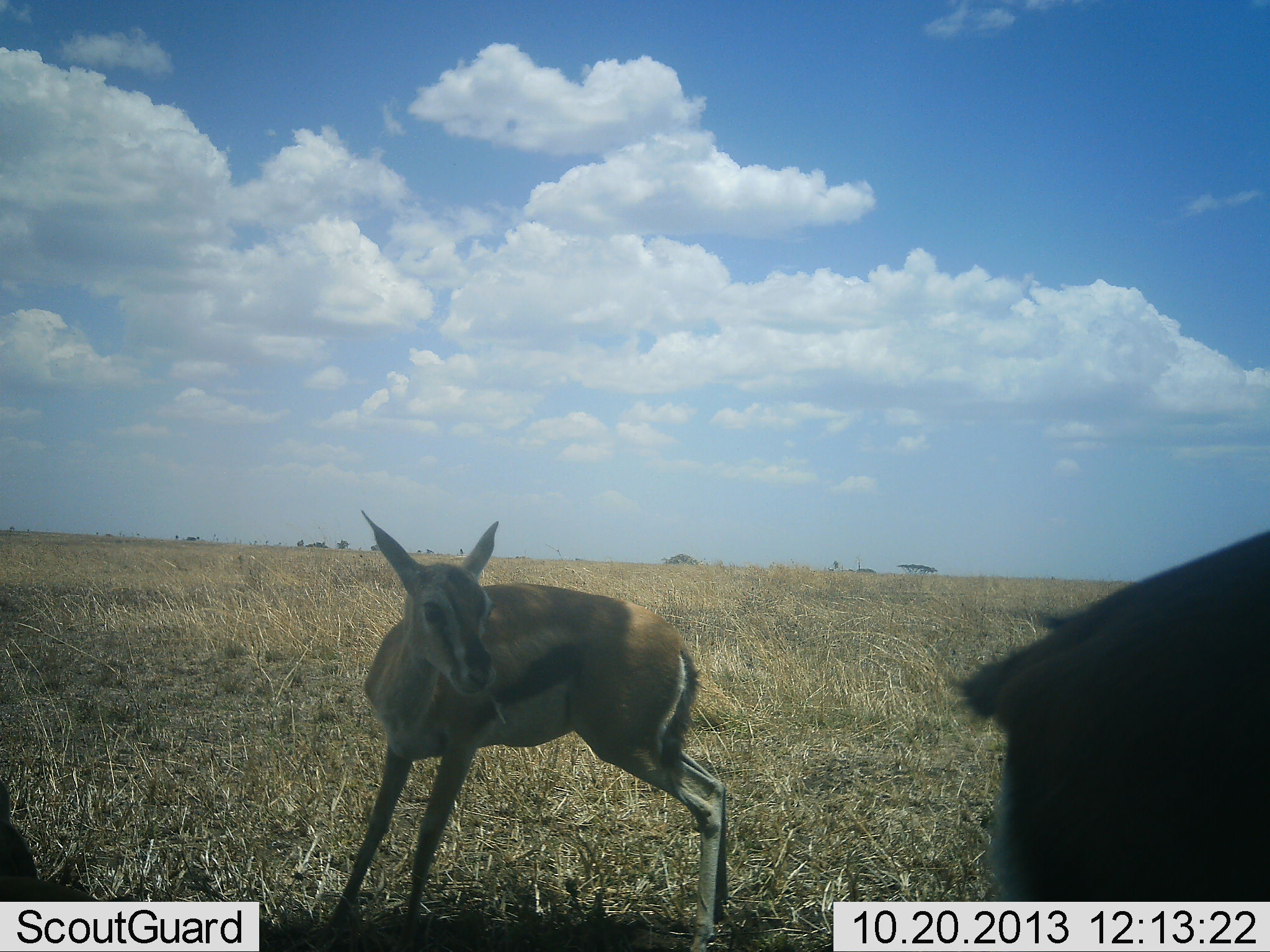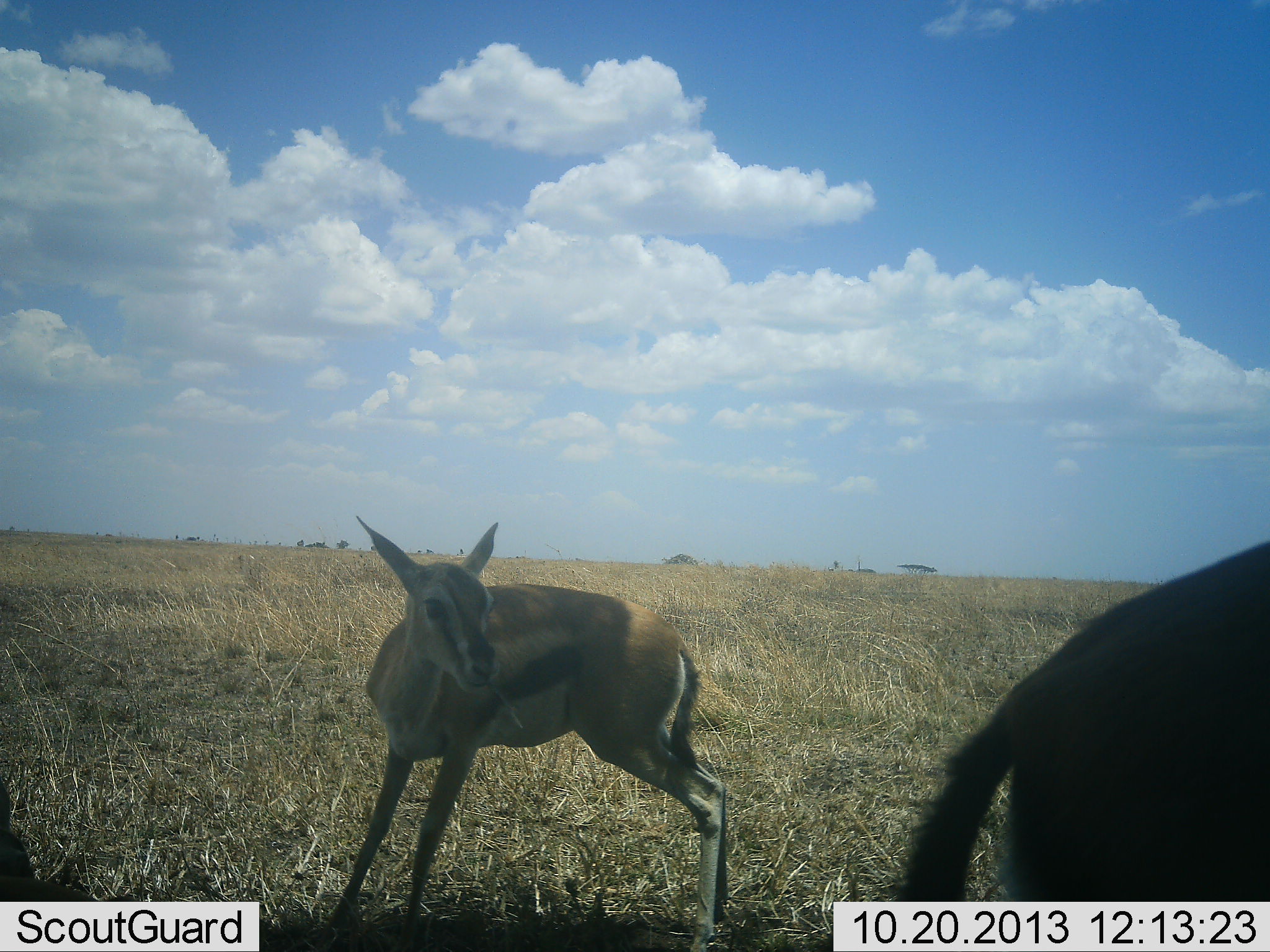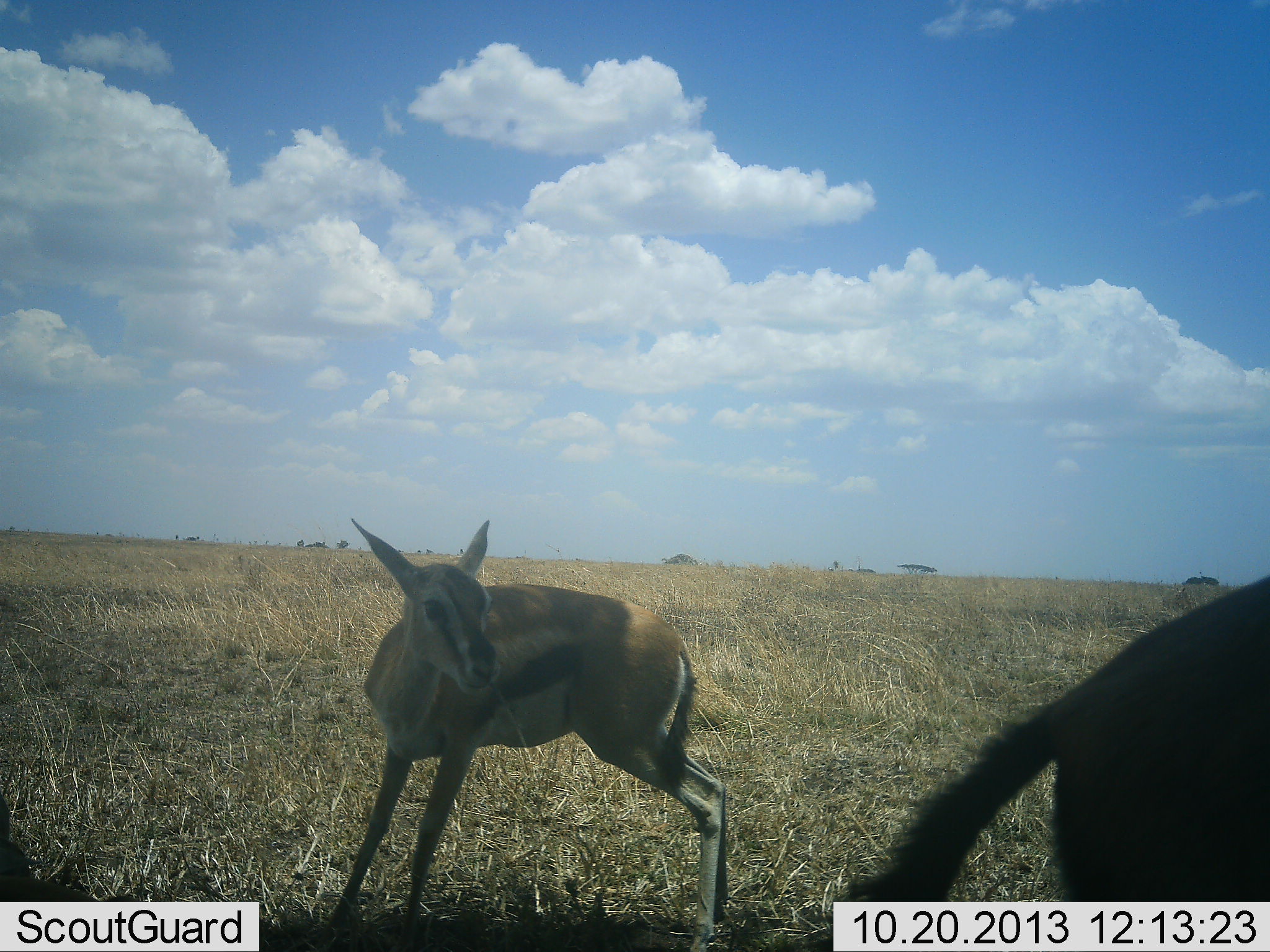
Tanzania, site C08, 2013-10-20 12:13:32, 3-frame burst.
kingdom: Animalia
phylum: Chordata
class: Mammalia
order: Artiodactyla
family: Bovidae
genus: Eudorcas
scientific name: Eudorcas thomsonii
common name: thomson's gazelle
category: gazellethomsons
Gazellethomsons (thomson's gazelle) (Eudorcas thomsonii), count 2. Behavior (volunteer vote fractions): standing 86%, resting 4%, moving 4%, interacting 4%. Young present (vote fraction): 11%. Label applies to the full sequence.